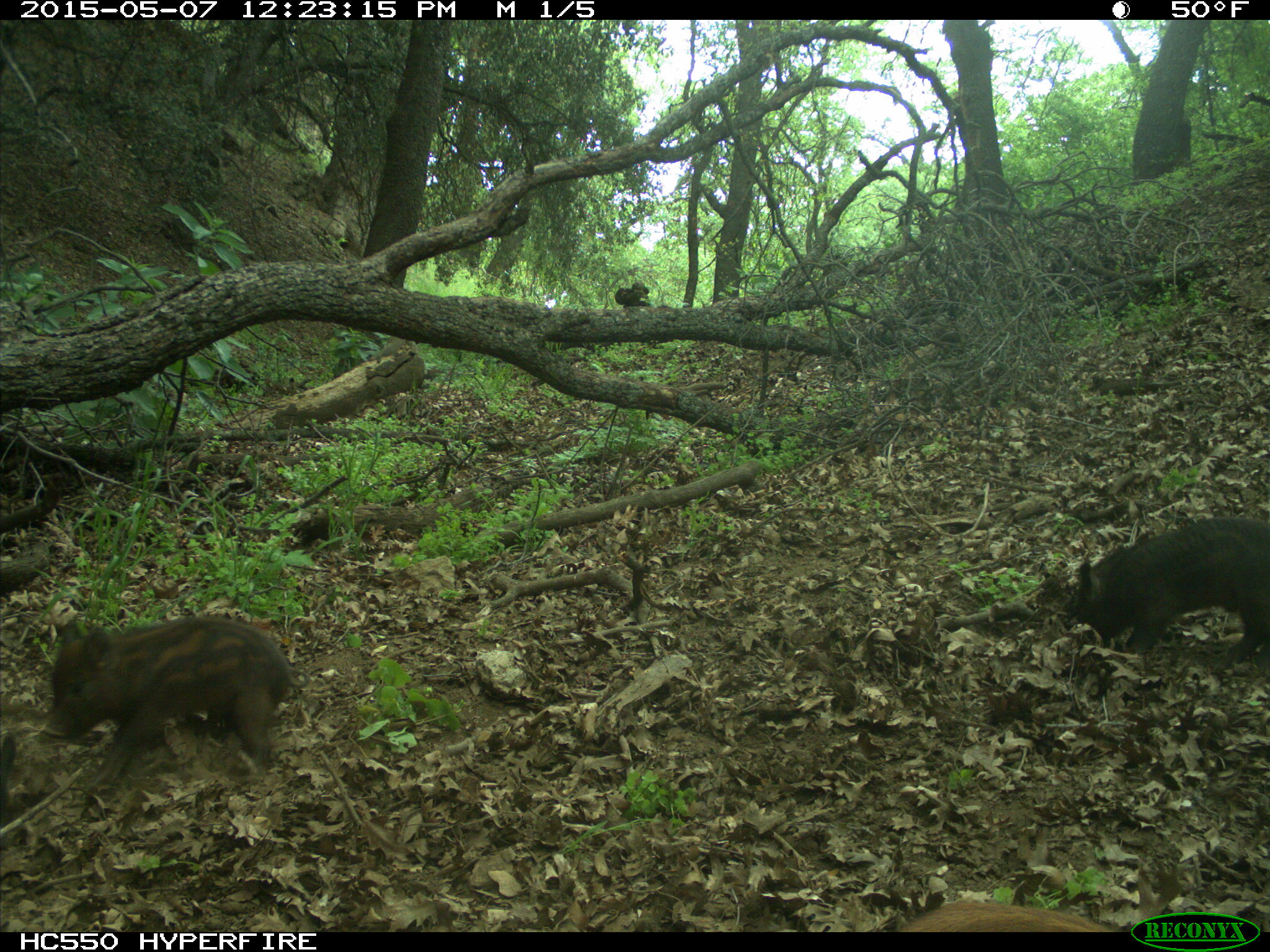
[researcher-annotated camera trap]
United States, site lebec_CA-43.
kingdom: Animalia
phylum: Chordata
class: Mammalia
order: Artiodactyla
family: Suidae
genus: Sus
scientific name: Sus scrofa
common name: wild boar